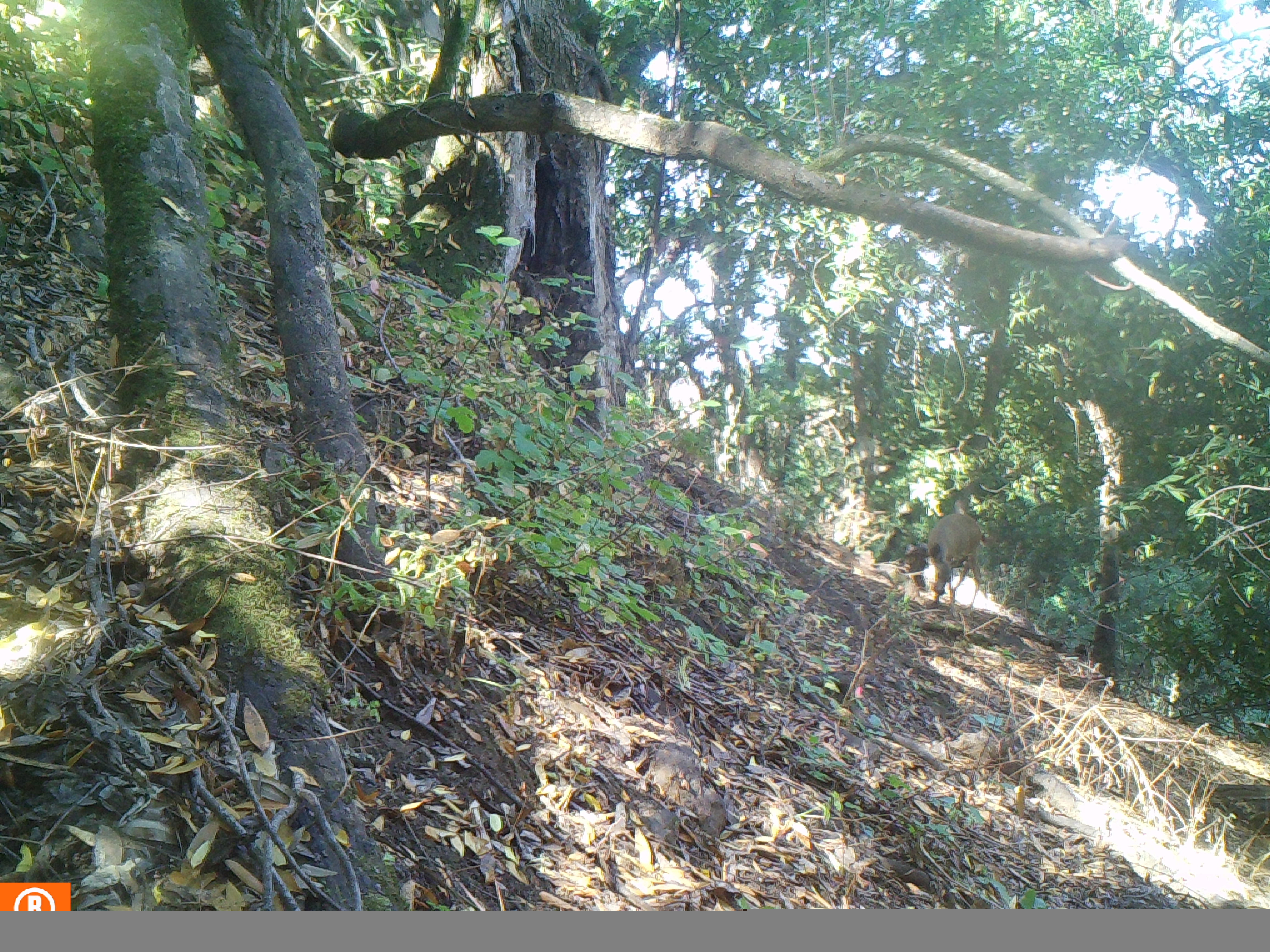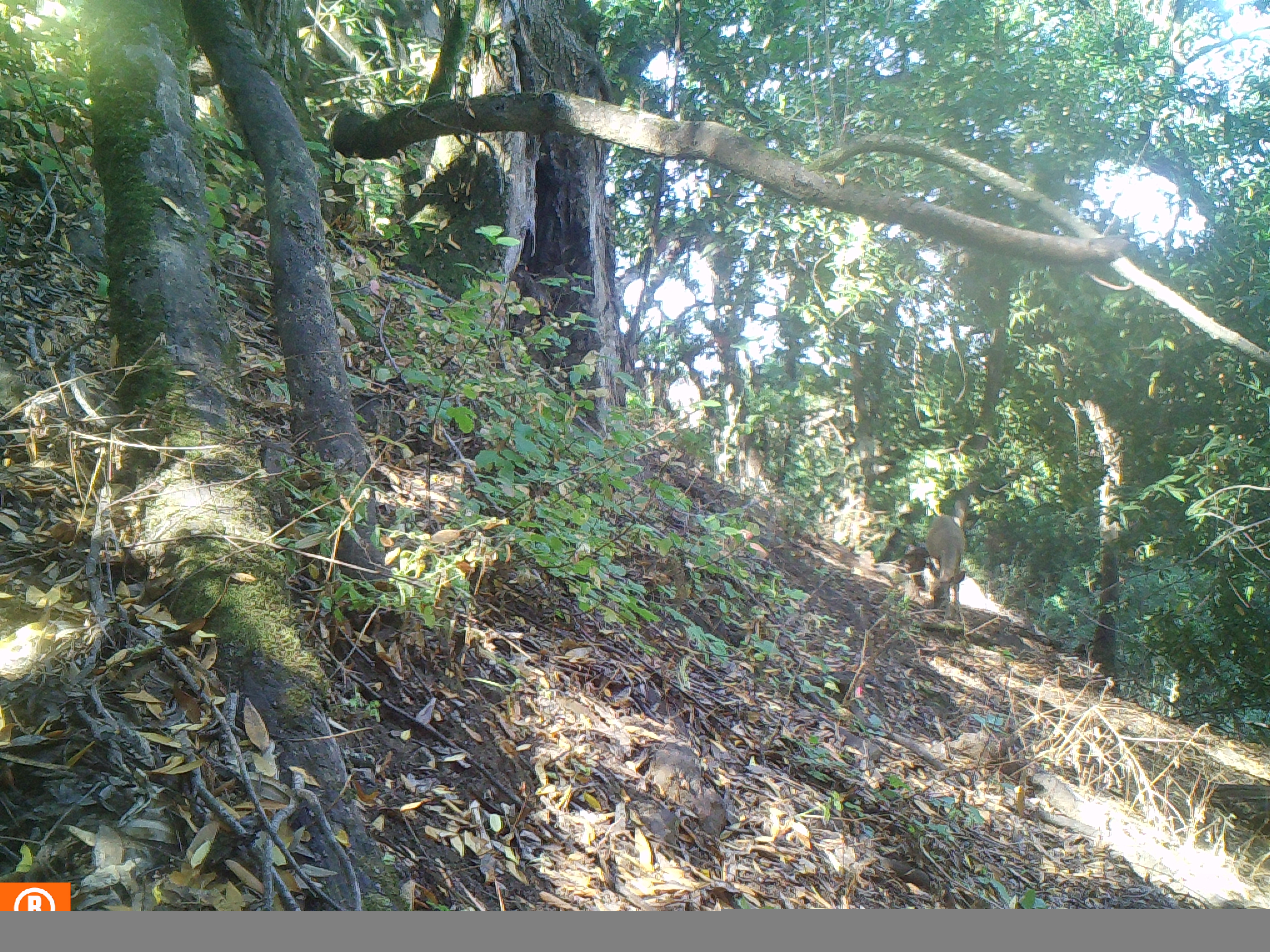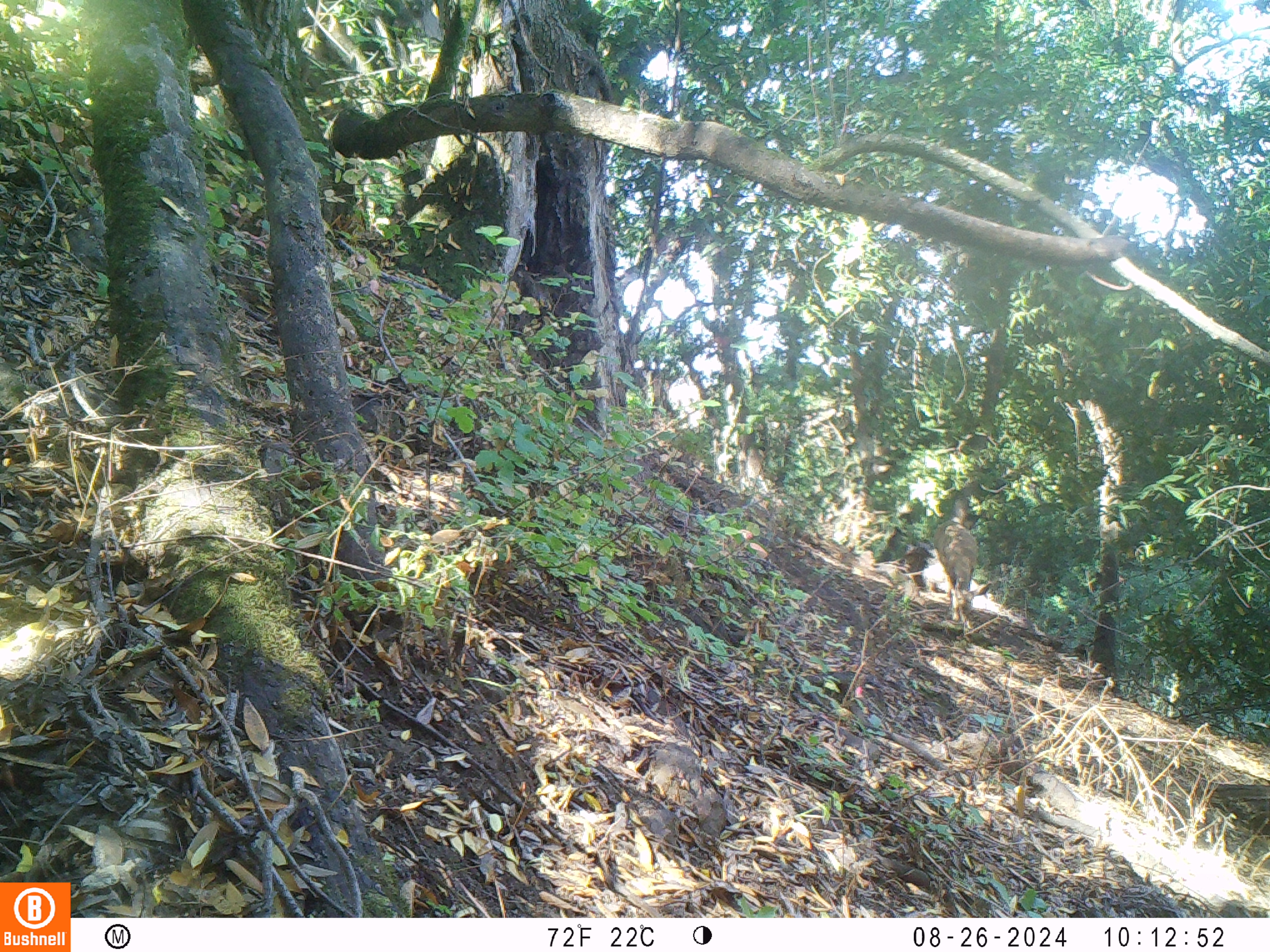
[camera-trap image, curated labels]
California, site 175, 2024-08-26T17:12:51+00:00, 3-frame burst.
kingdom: Animalia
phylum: Chordata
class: Mammalia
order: Artiodactyla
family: Cervidae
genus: Odocoileus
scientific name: Odocoileus hemionus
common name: mule deer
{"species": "mule deer (Odocoileus hemionus)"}